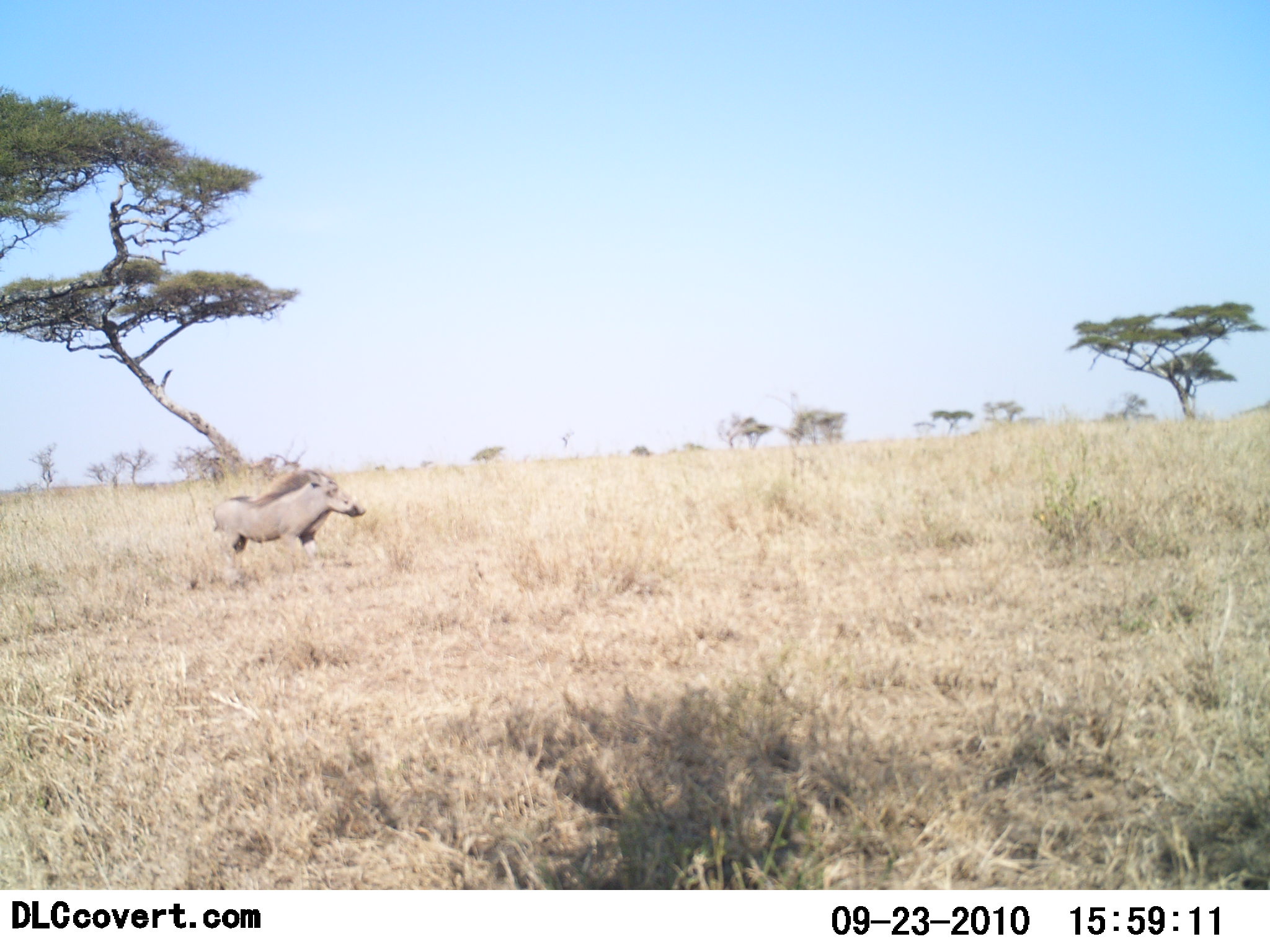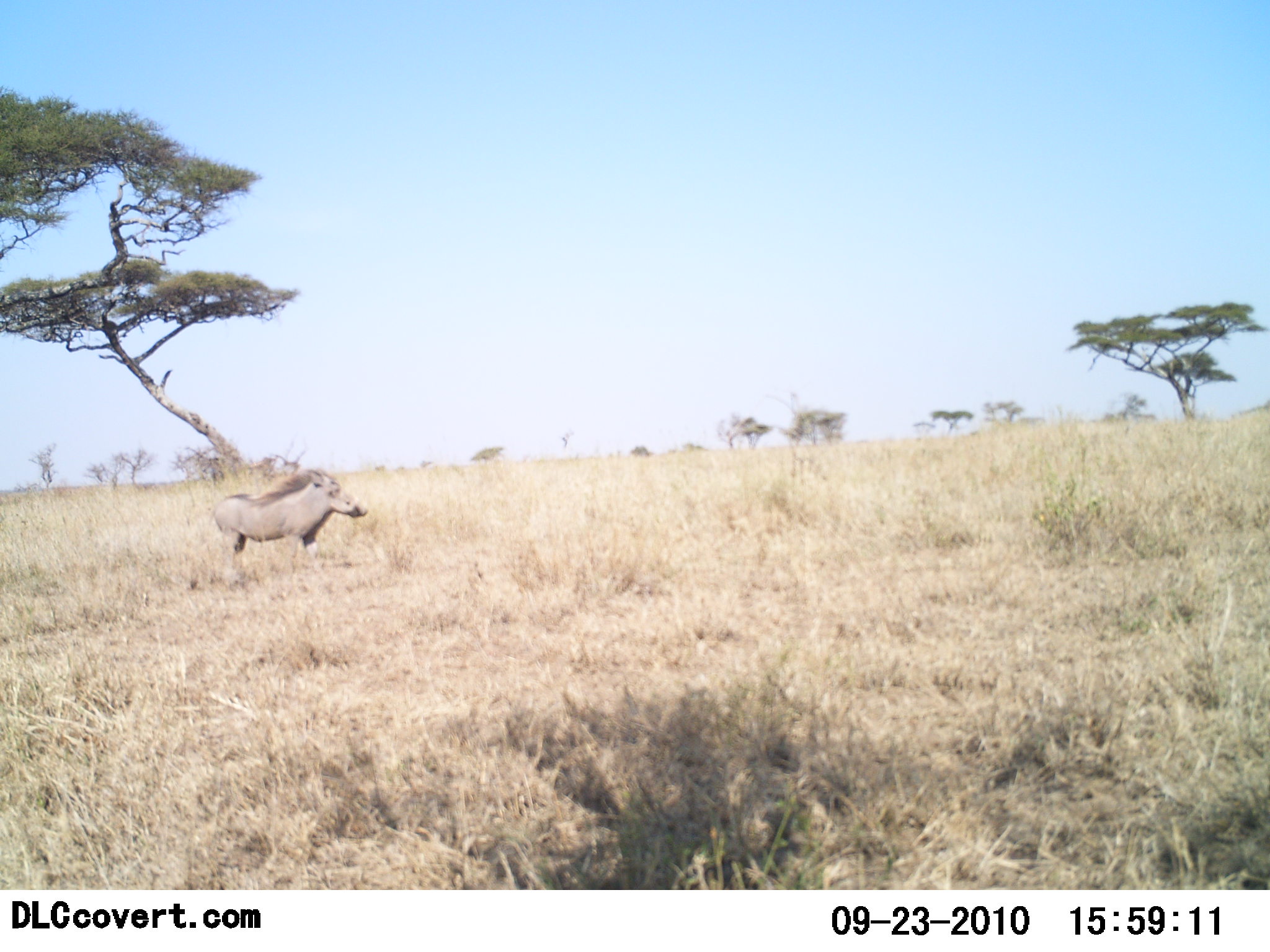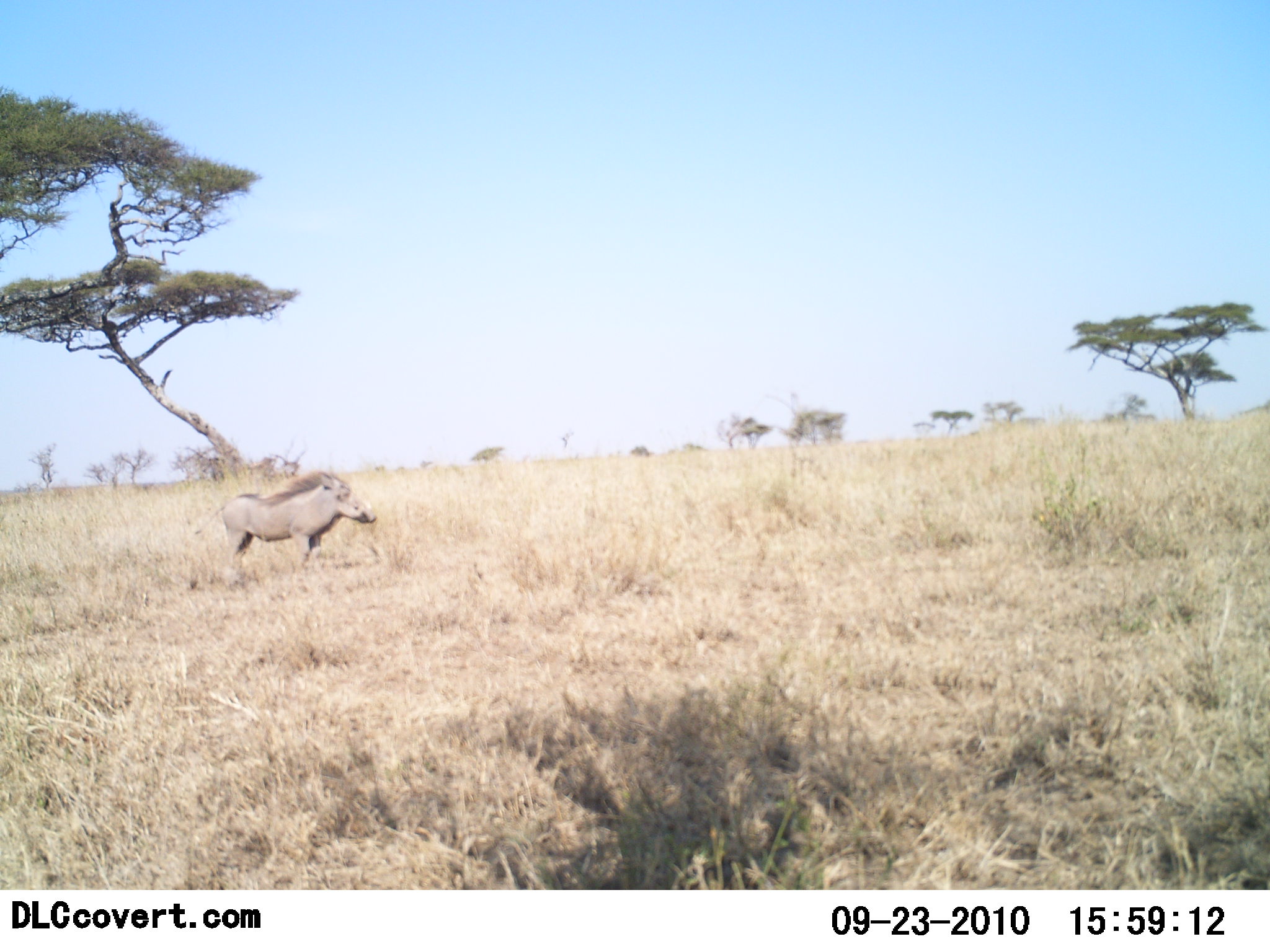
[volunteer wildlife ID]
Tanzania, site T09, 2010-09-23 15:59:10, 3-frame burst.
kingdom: Animalia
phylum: Chordata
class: Mammalia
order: Artiodactyla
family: Suidae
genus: Phacochoerus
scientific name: Phacochoerus africanus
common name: warthog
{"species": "warthog (Phacochoerus africanus)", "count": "1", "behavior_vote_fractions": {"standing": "100%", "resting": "0%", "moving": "0%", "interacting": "0%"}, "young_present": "0%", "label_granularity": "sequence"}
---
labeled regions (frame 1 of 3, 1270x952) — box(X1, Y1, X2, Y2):
animal: box(210, 468, 368, 589)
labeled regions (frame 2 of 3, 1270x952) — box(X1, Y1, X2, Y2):
animal: box(207, 468, 368, 582)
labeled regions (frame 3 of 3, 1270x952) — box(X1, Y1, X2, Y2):
animal: box(195, 468, 378, 584)